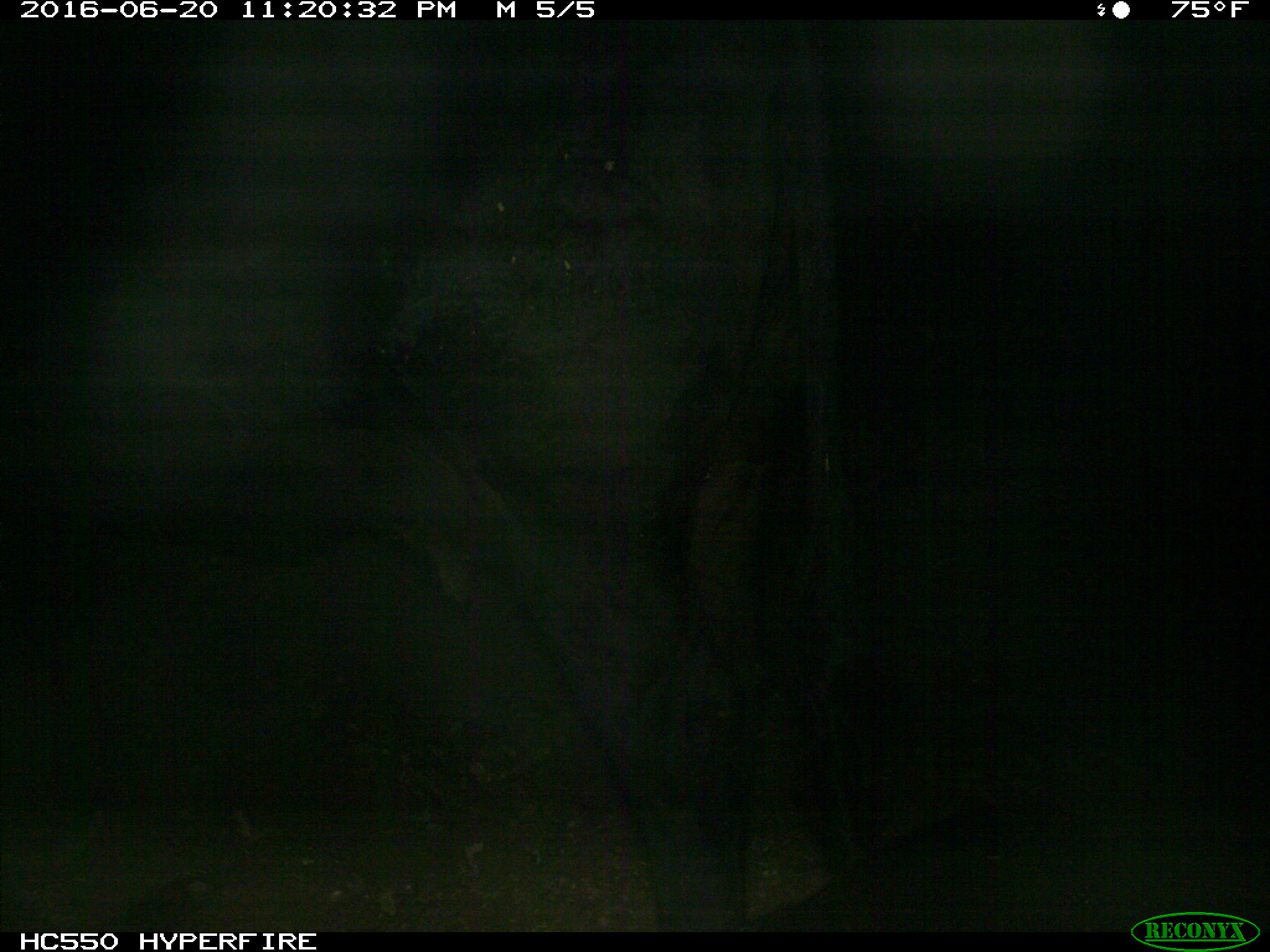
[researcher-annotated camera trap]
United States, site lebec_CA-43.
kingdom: Animalia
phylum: Chordata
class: Mammalia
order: Artiodactyla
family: Bovidae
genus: Bos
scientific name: Bos taurus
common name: domestic cow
Bos taurus (domestic cow).